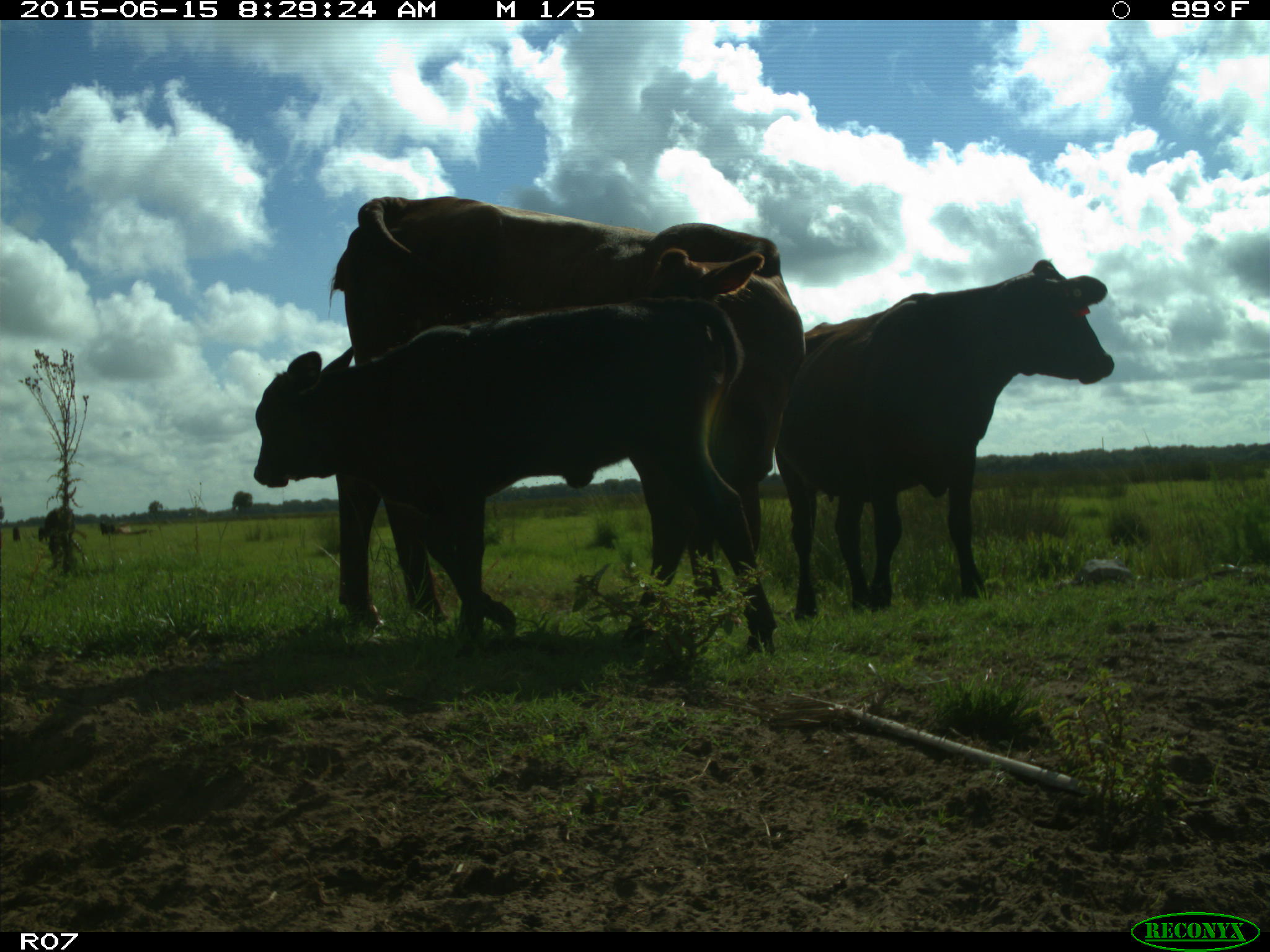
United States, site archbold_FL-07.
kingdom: Animalia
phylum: Chordata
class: Mammalia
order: Artiodactyla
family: Bovidae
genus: Bos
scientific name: Bos taurus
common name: domestic cow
Bos taurus (domestic cow).